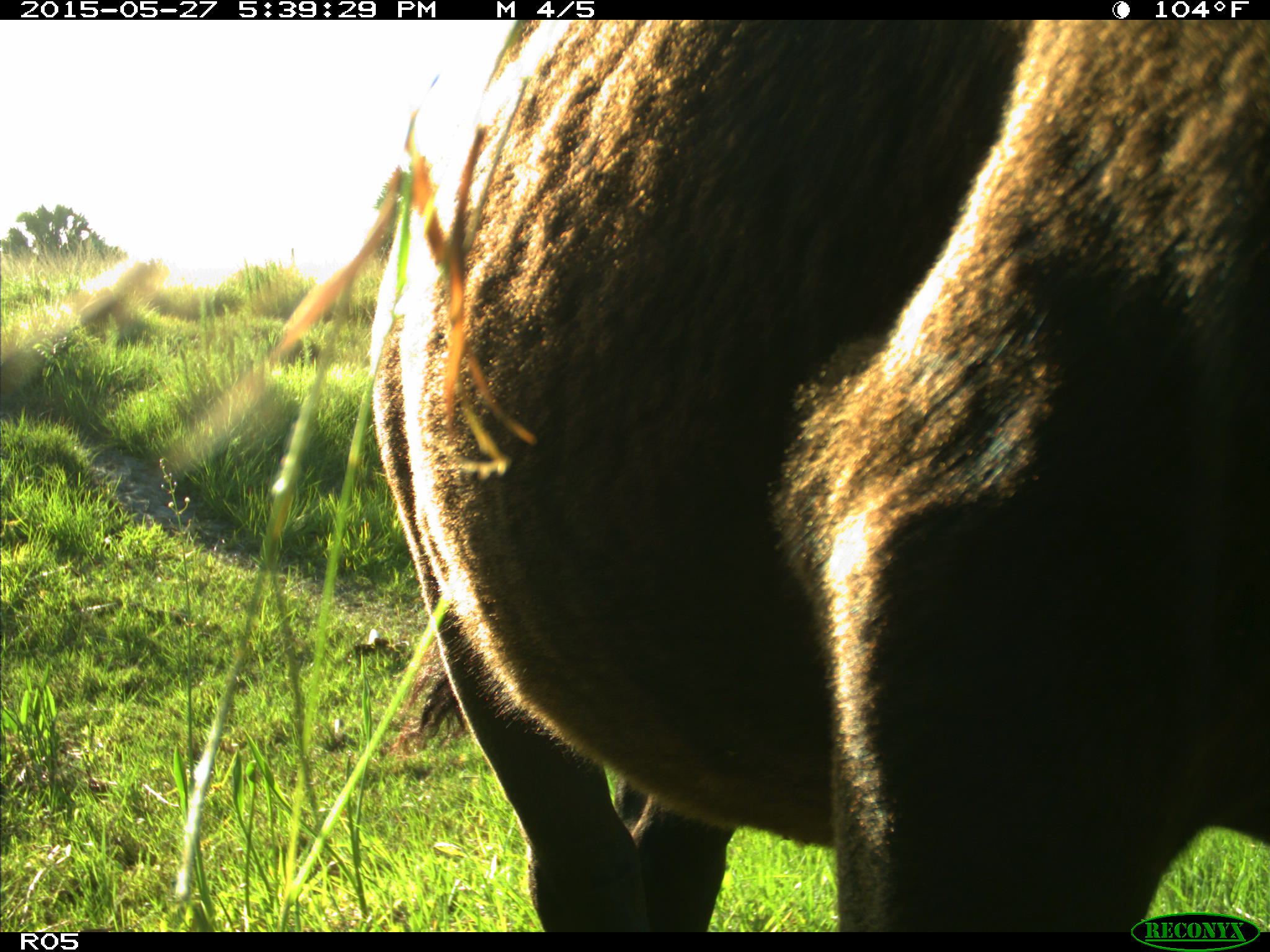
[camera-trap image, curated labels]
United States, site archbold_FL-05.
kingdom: Animalia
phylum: Chordata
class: Mammalia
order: Artiodactyla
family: Bovidae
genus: Bos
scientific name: Bos taurus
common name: domestic cow